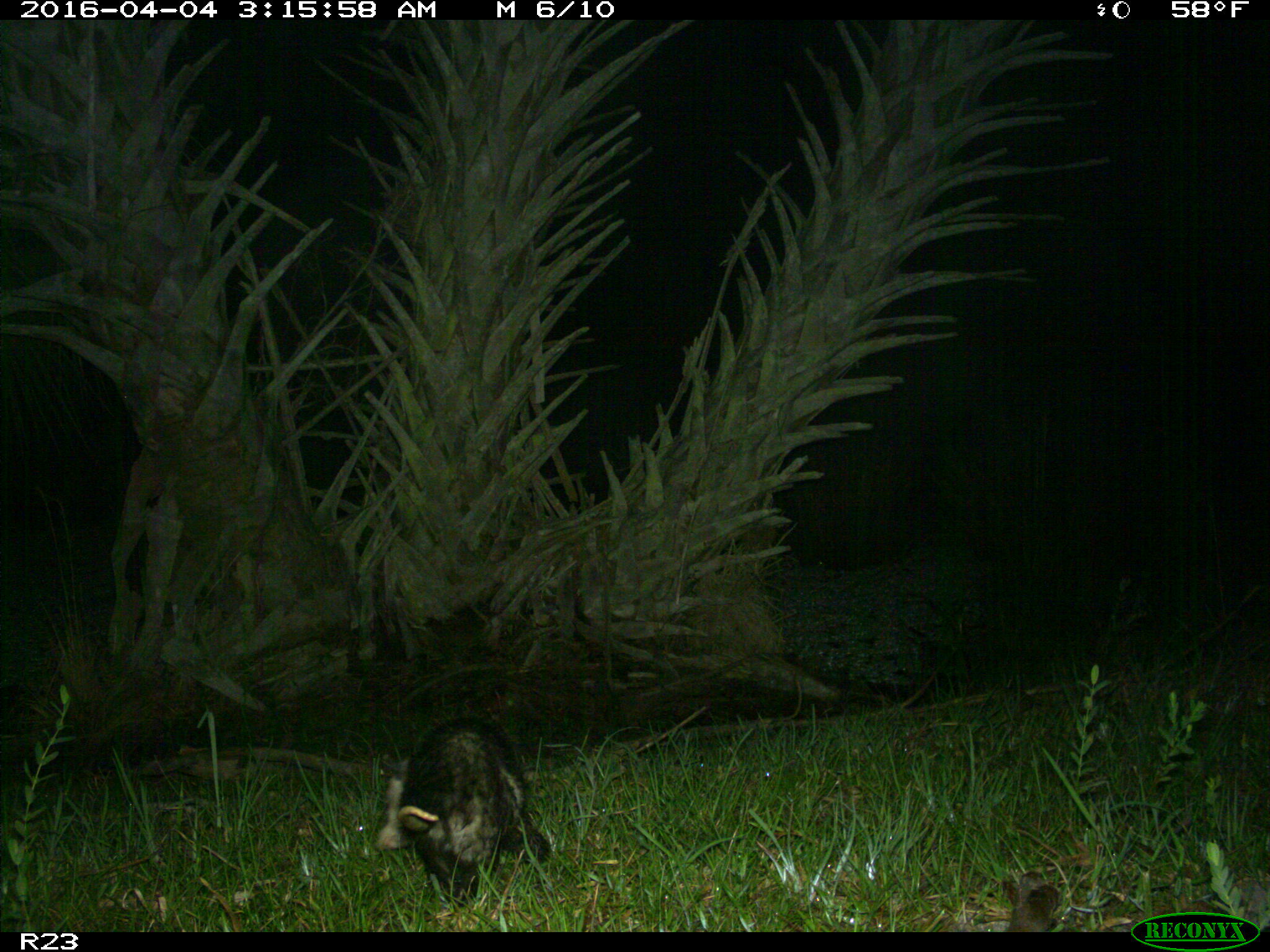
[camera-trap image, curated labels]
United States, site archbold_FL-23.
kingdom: Animalia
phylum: Chordata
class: Mammalia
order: Didelphimorphia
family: Didelphidae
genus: Didelphis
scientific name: Didelphis virginiana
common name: virginia opossum